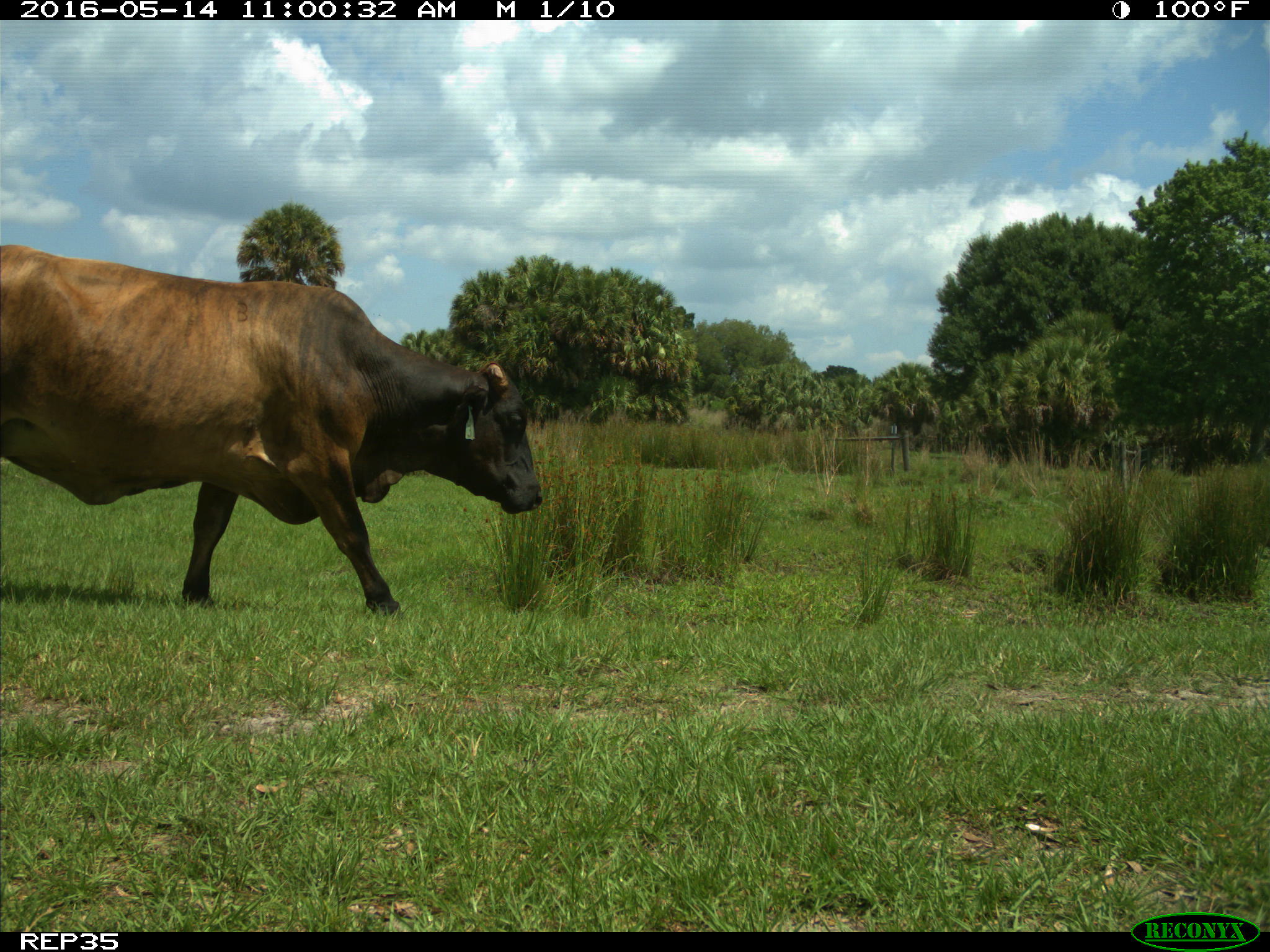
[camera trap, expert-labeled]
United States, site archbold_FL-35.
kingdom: Animalia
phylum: Chordata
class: Mammalia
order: Artiodactyla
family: Bovidae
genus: Bos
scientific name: Bos taurus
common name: domestic cow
Bos taurus (domestic cow).